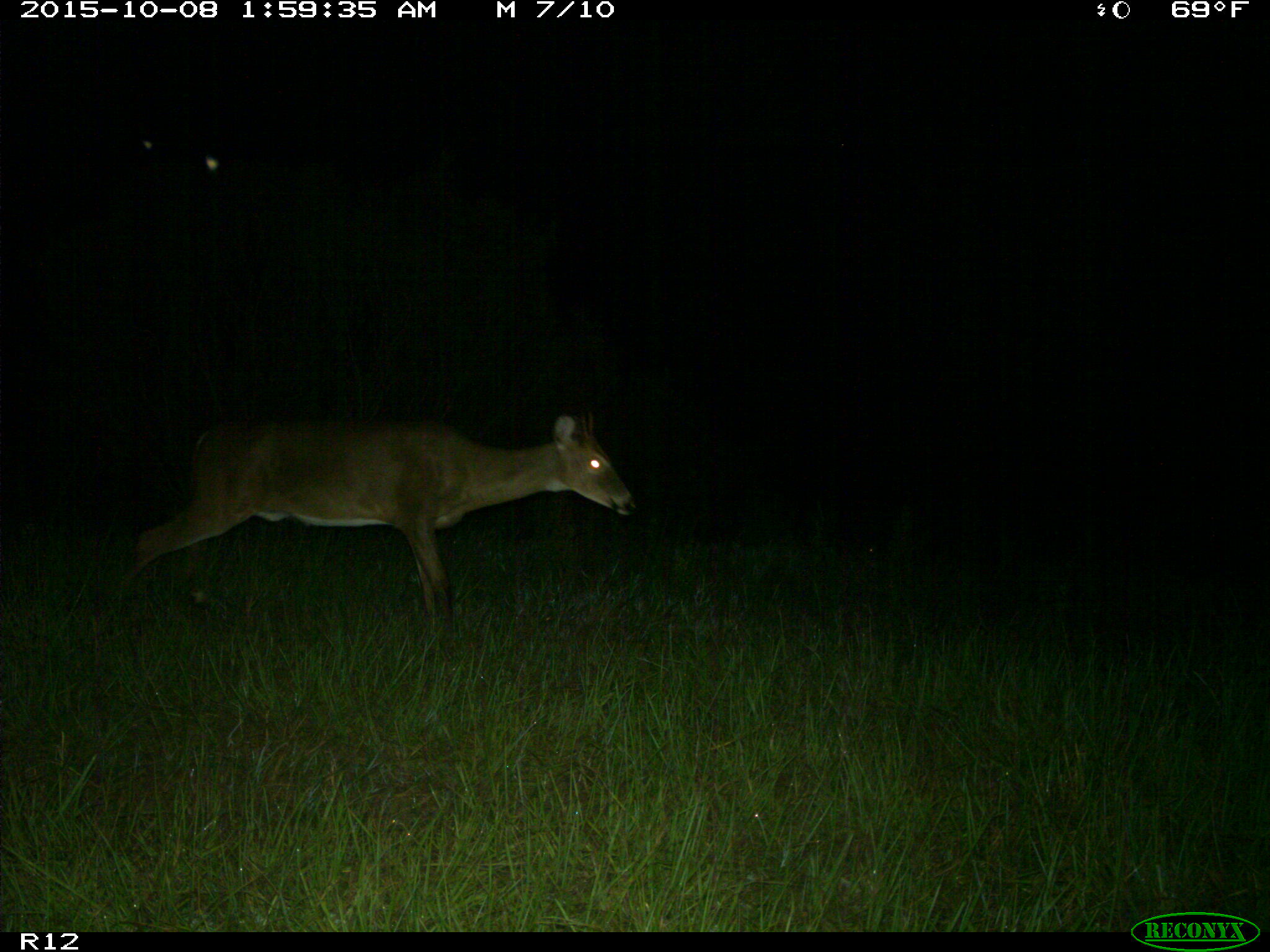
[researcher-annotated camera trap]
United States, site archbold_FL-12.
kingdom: Animalia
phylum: Chordata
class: Mammalia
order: Artiodactyla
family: Cervidae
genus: Odocoileus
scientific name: Odocoileus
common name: deer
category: unidentified deer